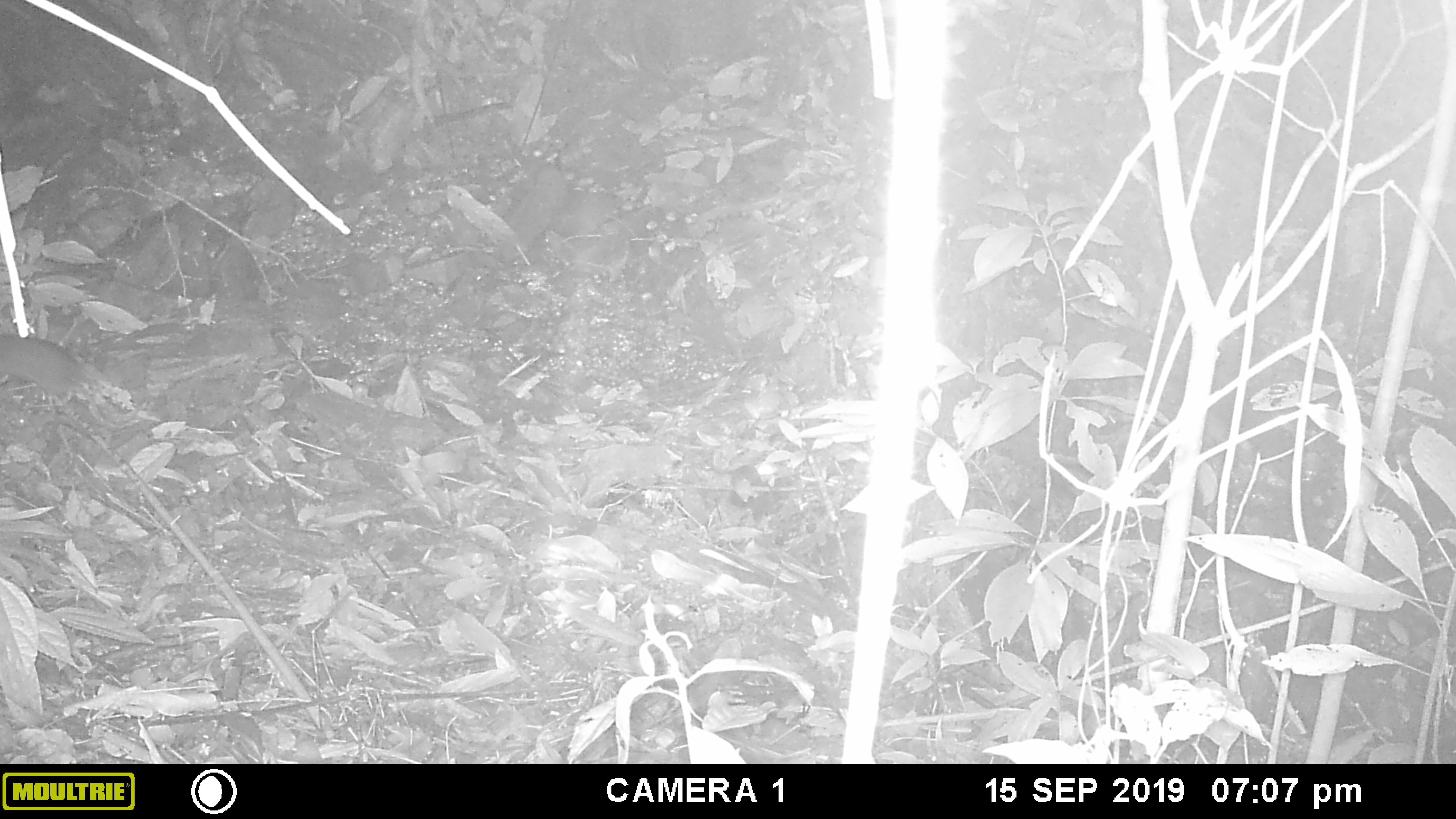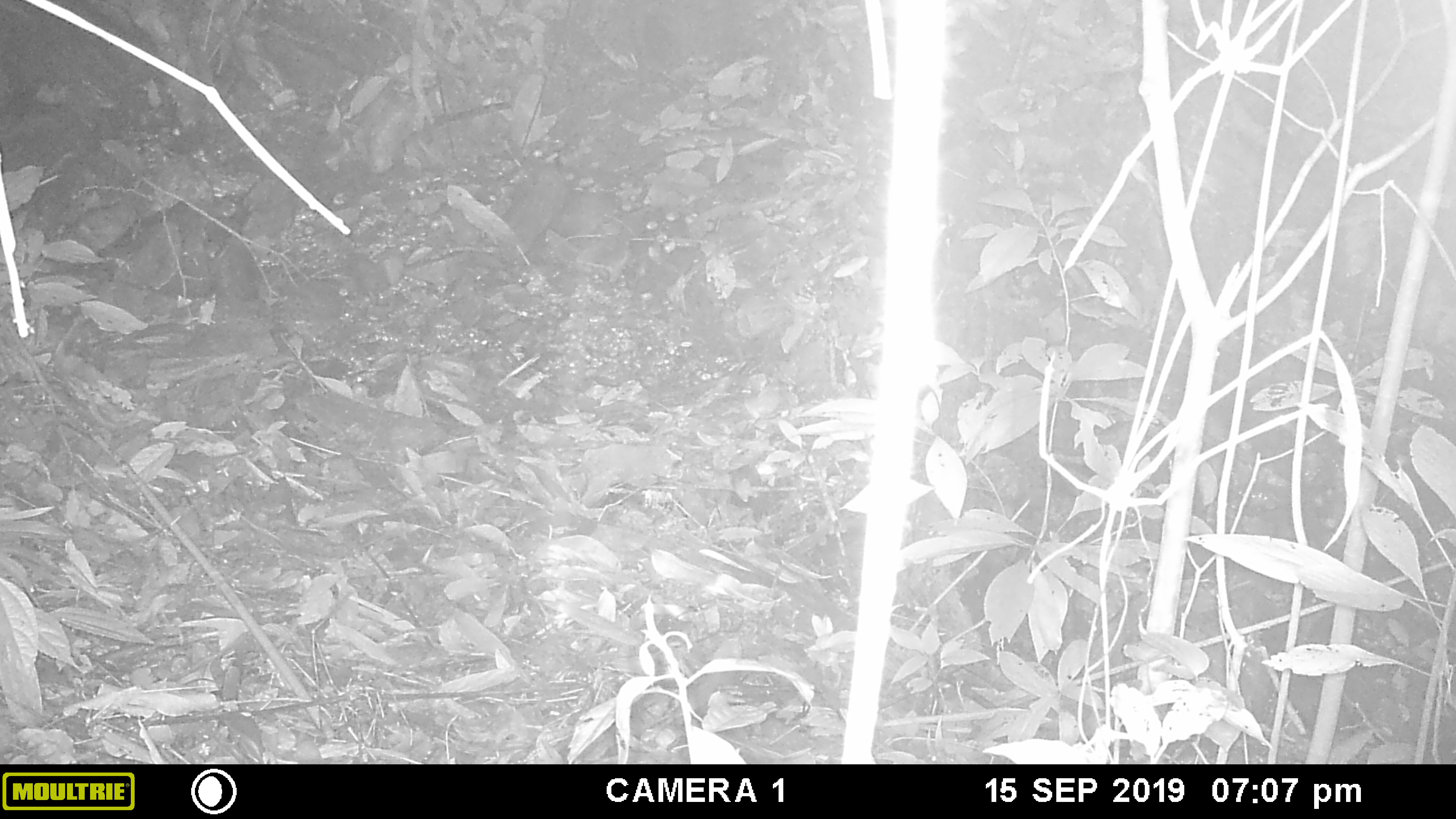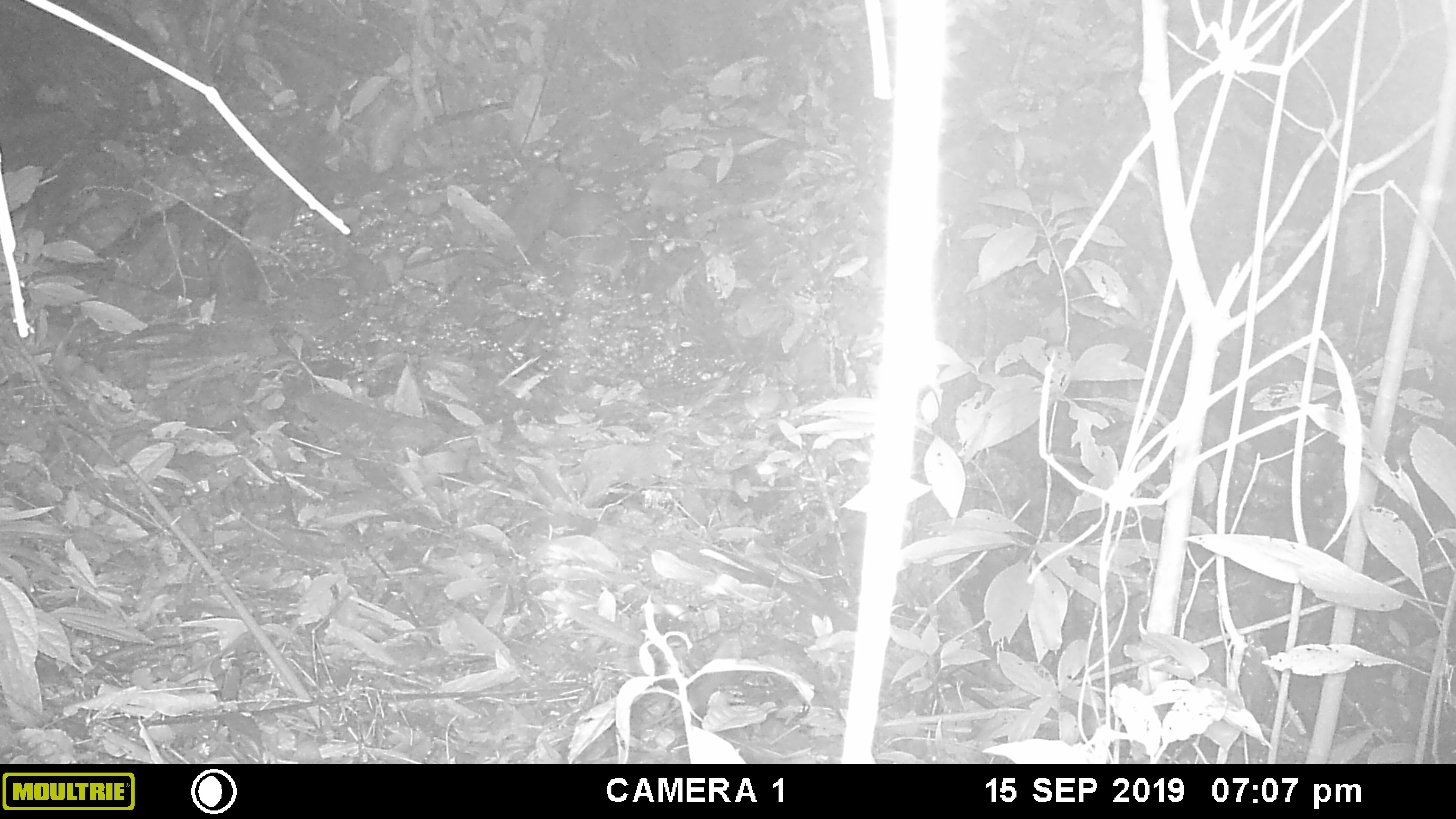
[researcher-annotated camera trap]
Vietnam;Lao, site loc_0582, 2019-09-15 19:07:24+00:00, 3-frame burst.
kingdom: Animalia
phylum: Chordata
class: Mammalia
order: Rodentia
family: Muridae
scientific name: Muridae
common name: old-world mice and rats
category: unidentified murid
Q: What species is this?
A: Unidentified murid (old-world mice and rats) (Muridae).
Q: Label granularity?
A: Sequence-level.